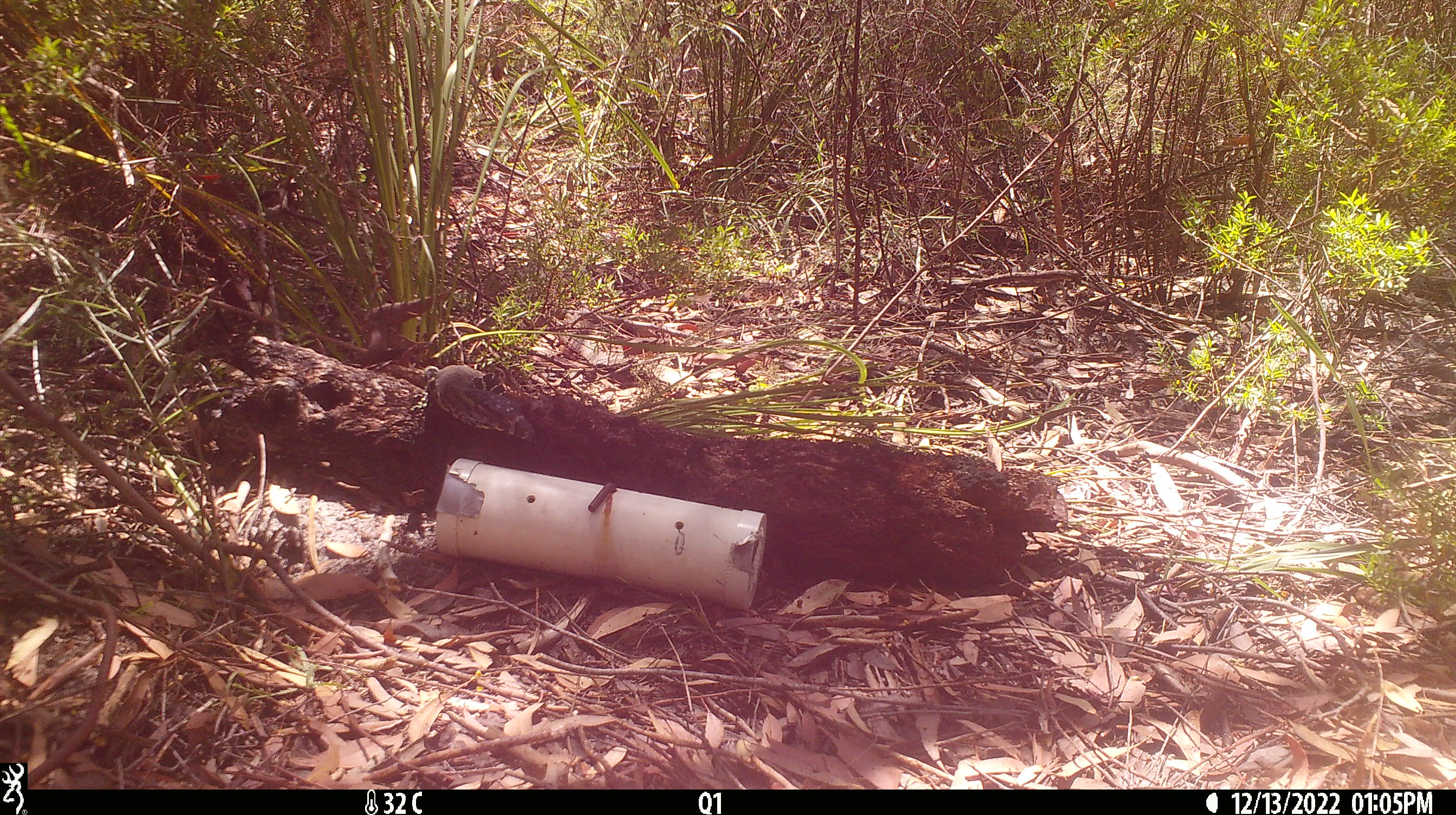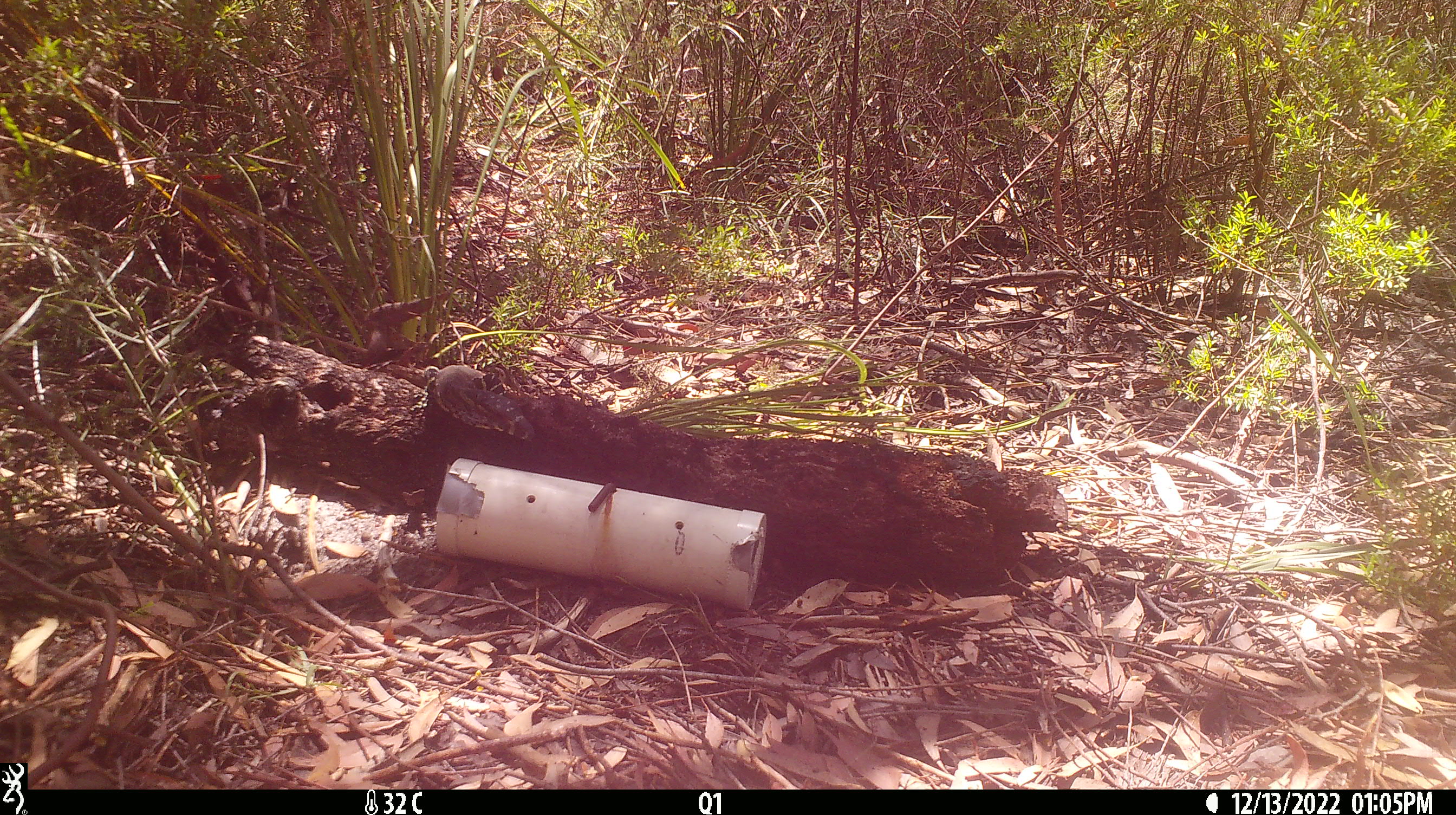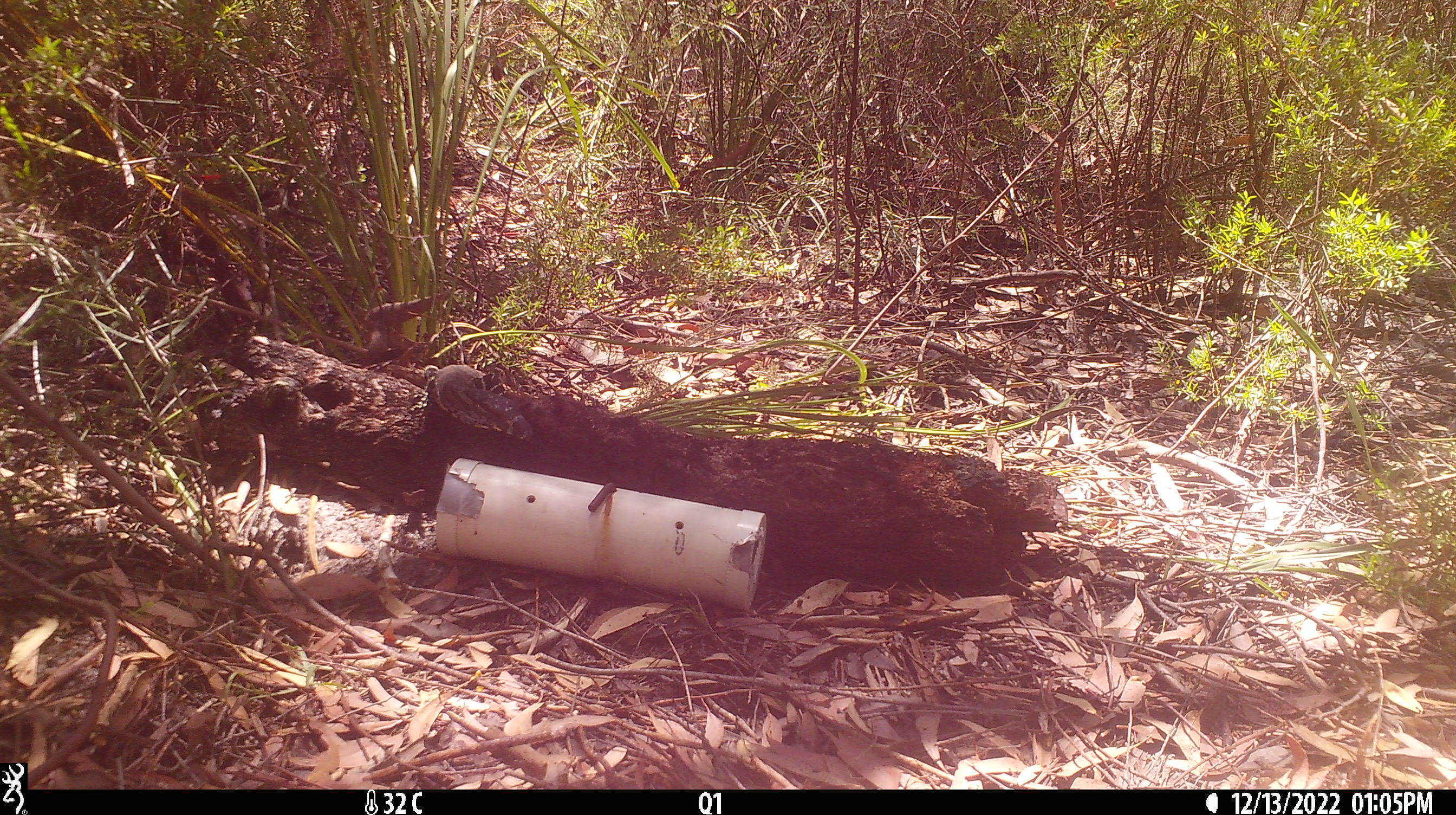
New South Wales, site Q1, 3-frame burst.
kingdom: Animalia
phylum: Chordata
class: Reptilia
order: Squamata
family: Varanidae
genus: Varanus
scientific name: Varanus varius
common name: lace monitor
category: goanna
Goanna (lace monitor) (Varanus varius).